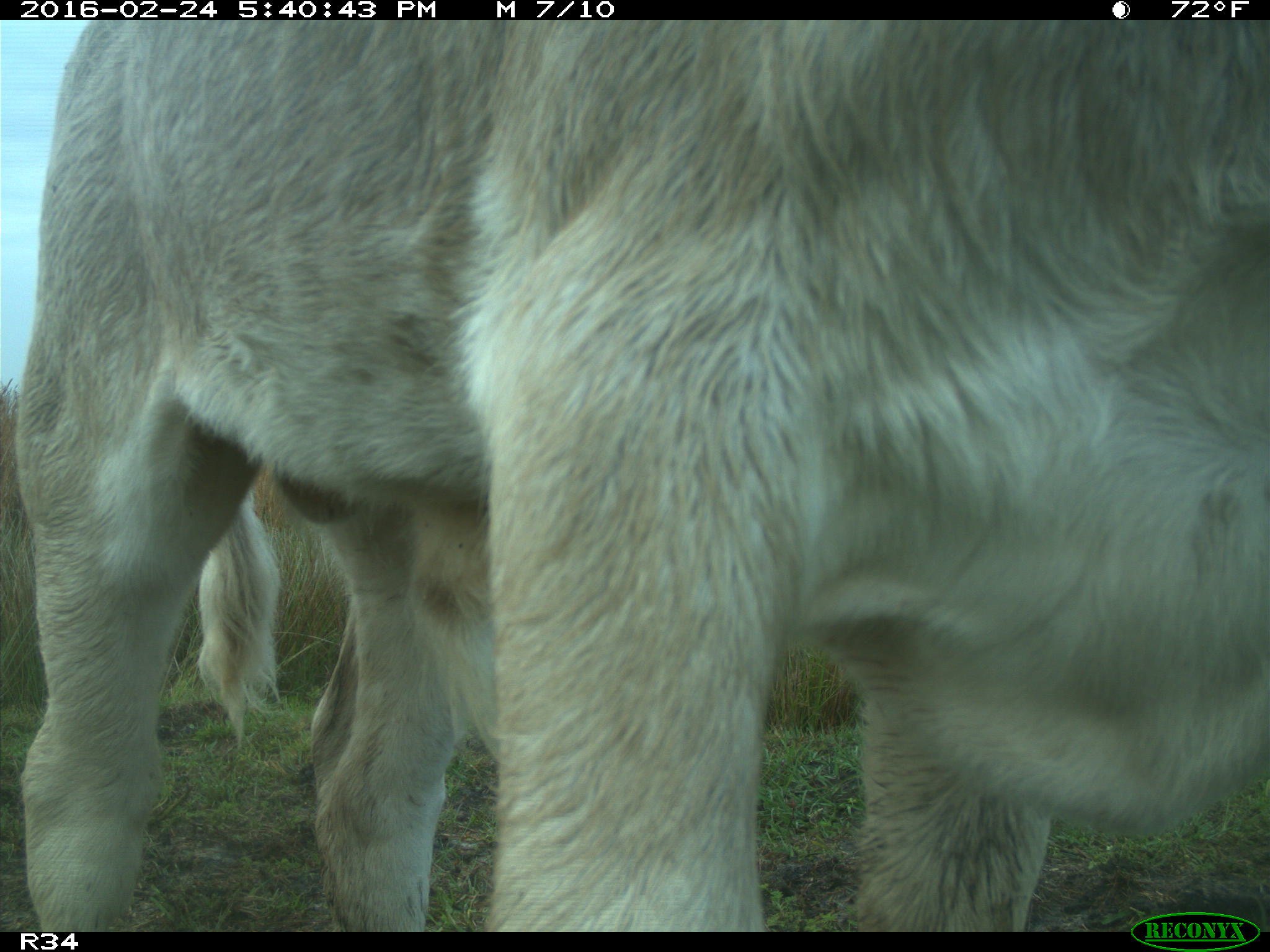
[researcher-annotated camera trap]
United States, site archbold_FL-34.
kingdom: Animalia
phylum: Chordata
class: Mammalia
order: Artiodactyla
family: Bovidae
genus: Bos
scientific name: Bos taurus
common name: domestic cow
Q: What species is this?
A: Bos taurus (domestic cow).